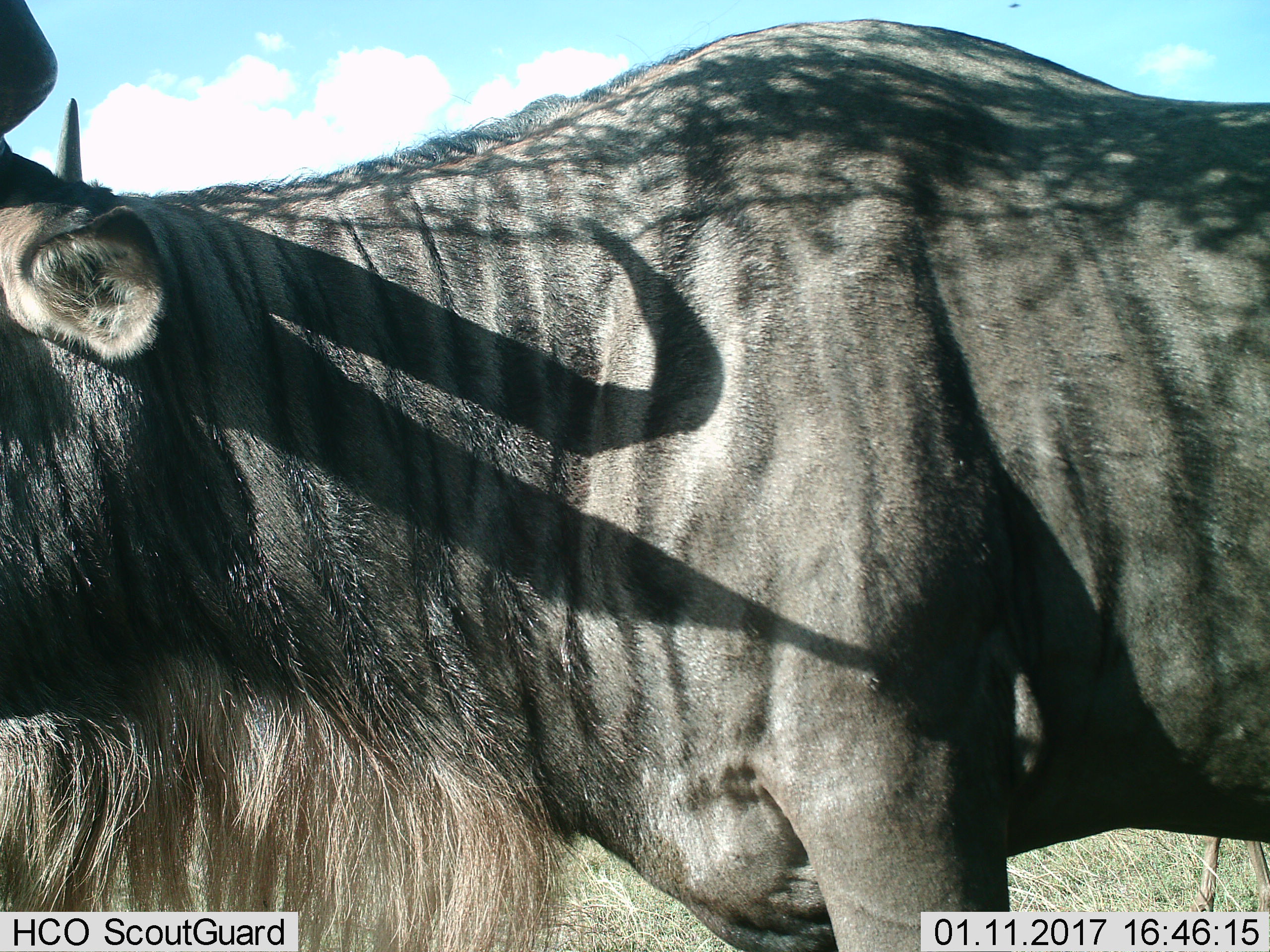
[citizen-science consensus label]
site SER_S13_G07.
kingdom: Animalia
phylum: Chordata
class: Mammalia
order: Artiodactyla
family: Bovidae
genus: Connochaetes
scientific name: Connochaetes taurinus taurinus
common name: blue wildebeest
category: wildebeestblue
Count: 1.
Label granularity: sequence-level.